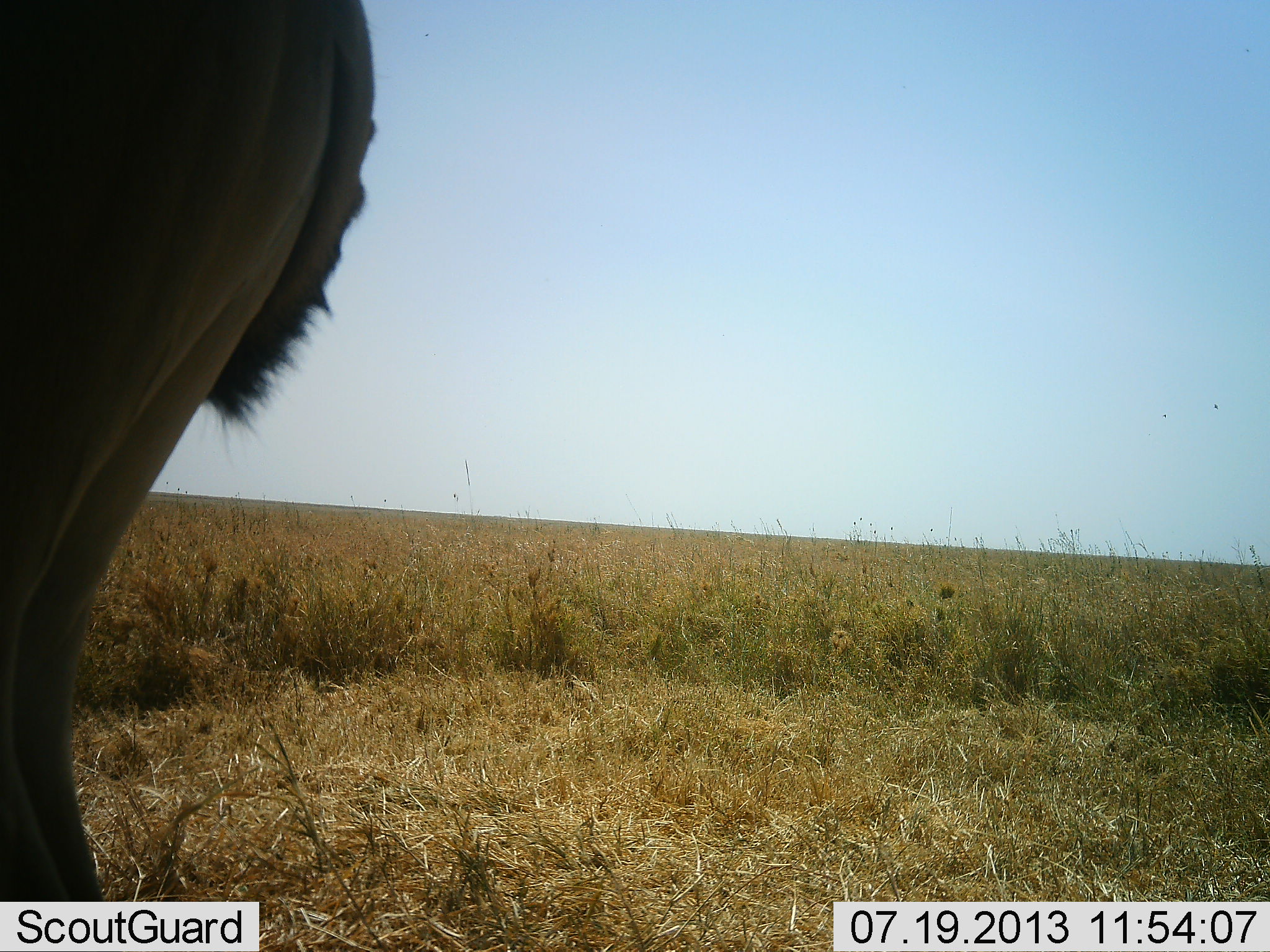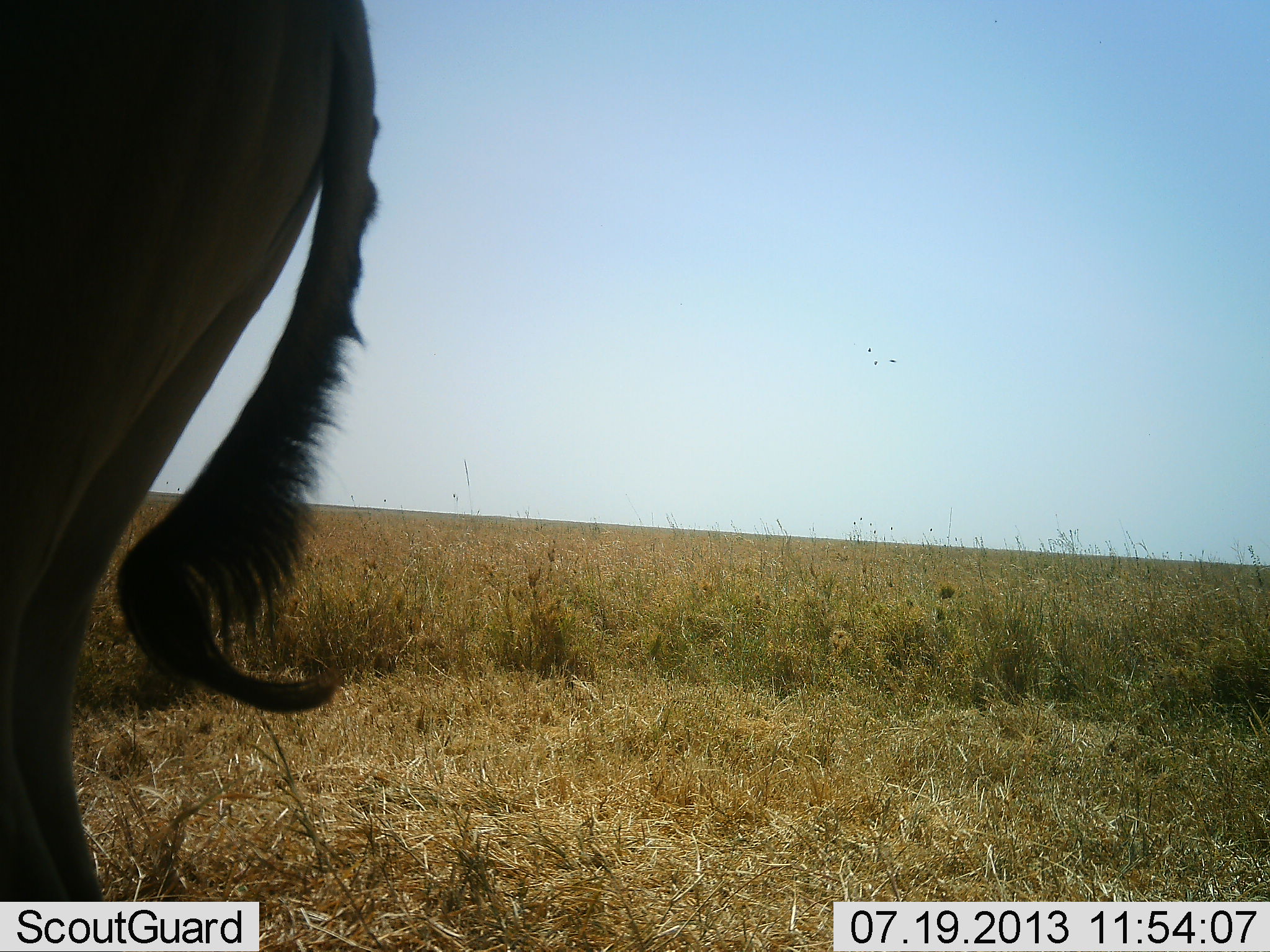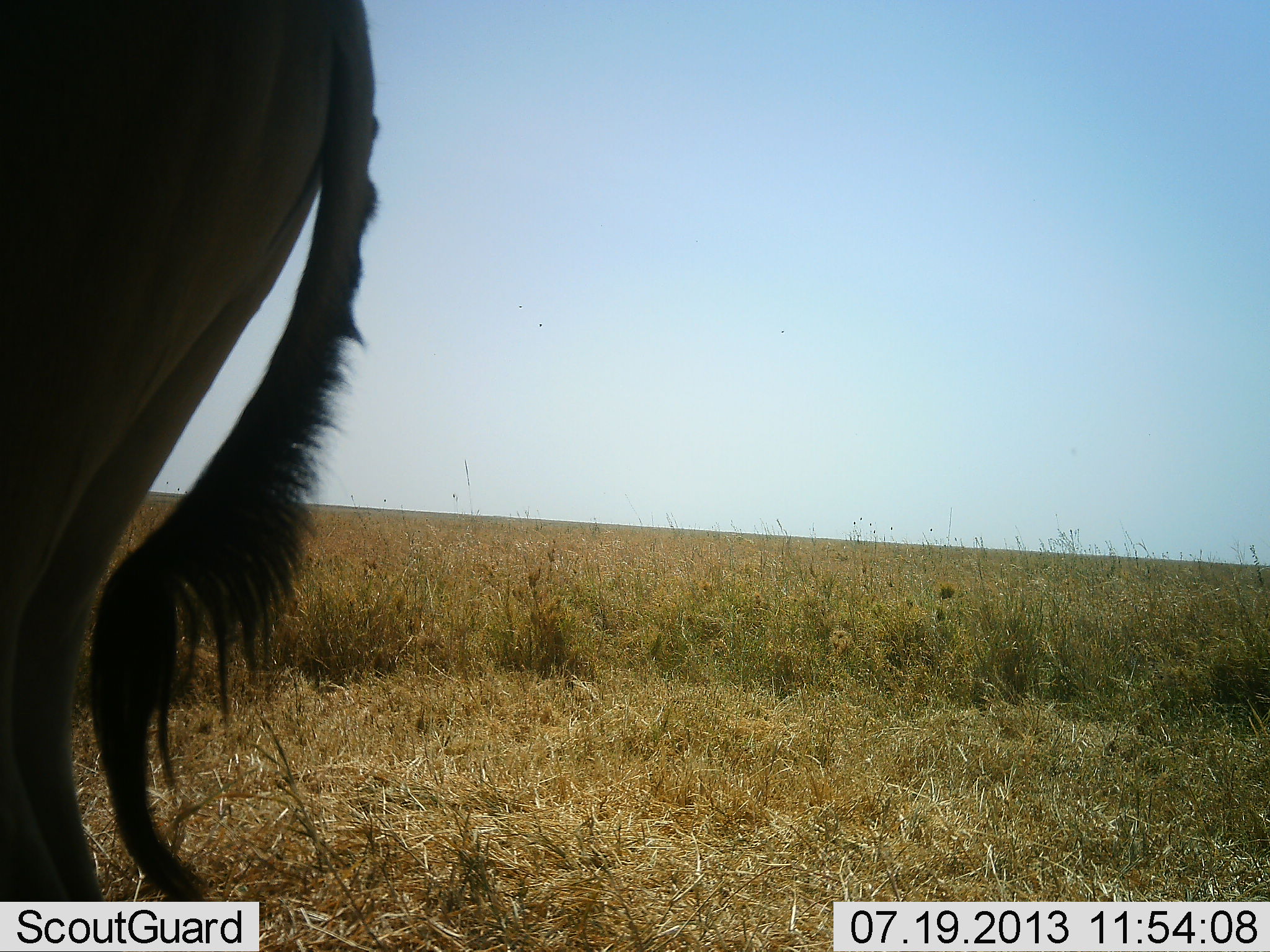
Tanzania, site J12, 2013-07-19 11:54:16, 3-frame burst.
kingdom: Animalia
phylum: Chordata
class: Mammalia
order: Artiodactyla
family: Bovidae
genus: Alcelaphus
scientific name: Alcelaphus buselaphus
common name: hartebeest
Hartebeest (Alcelaphus buselaphus), count 1. Behavior (volunteer vote fractions): standing 100%, resting 0%, moving 0%, interacting 0%. Young present (vote fraction): 0%. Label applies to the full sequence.